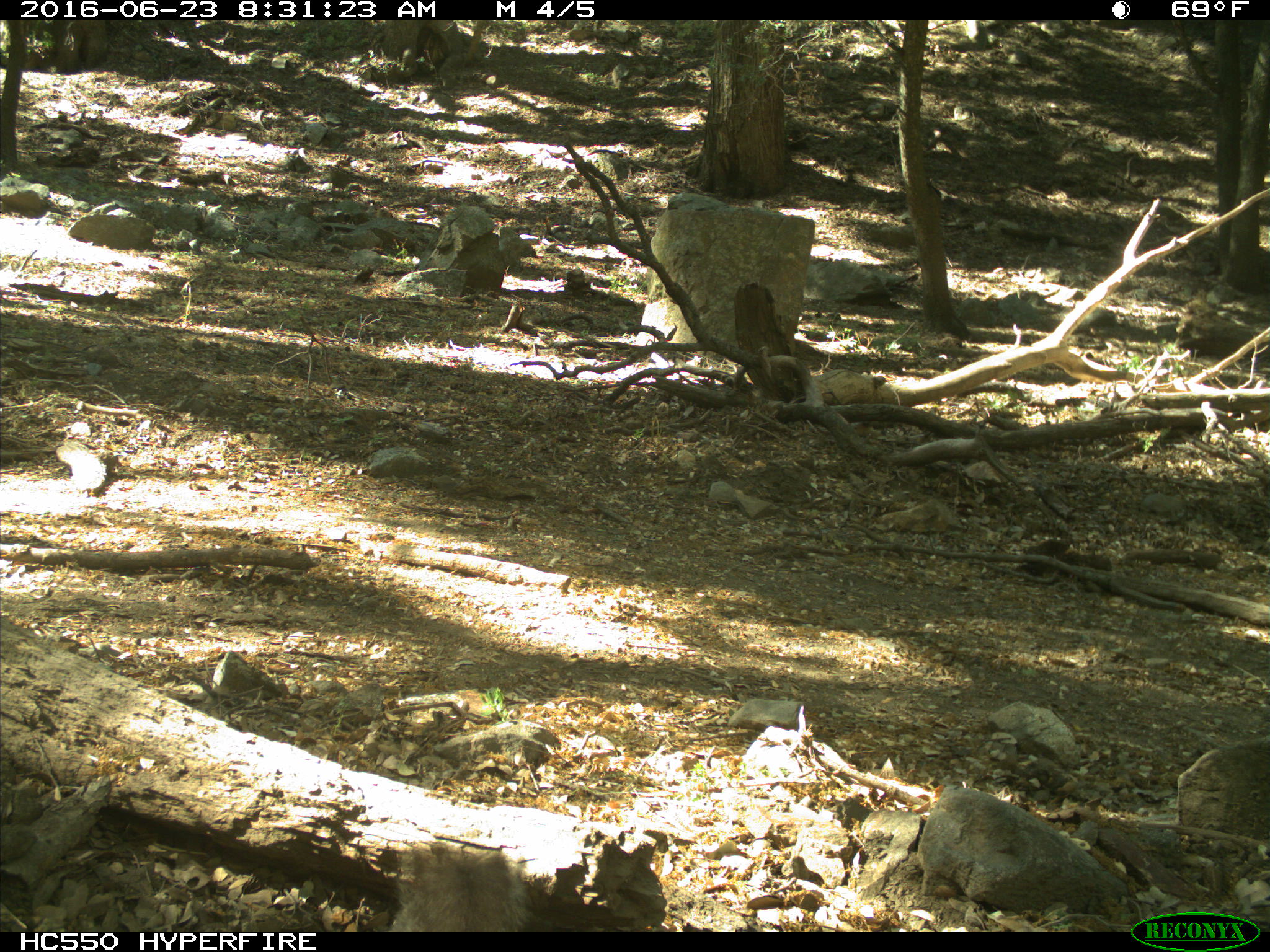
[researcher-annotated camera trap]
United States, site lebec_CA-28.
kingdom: Animalia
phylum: Chordata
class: Mammalia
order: Rodentia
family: Sciuridae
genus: Sciurus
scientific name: Sciurus carolinensis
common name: eastern gray squirrel